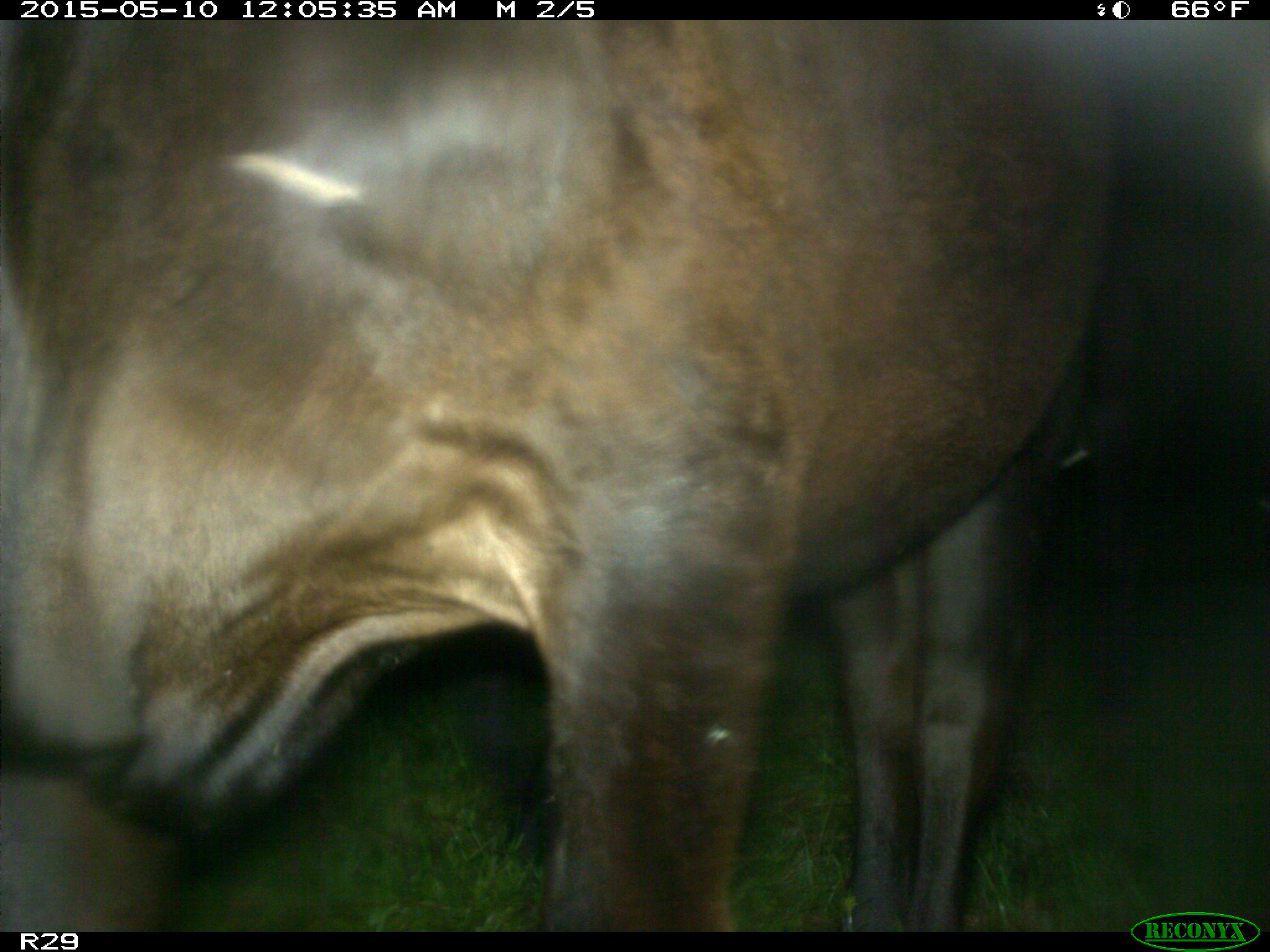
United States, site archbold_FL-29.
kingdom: Animalia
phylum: Chordata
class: Mammalia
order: Artiodactyla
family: Bovidae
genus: Bos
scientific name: Bos taurus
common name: domestic cow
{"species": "Bos taurus (domestic cow)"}